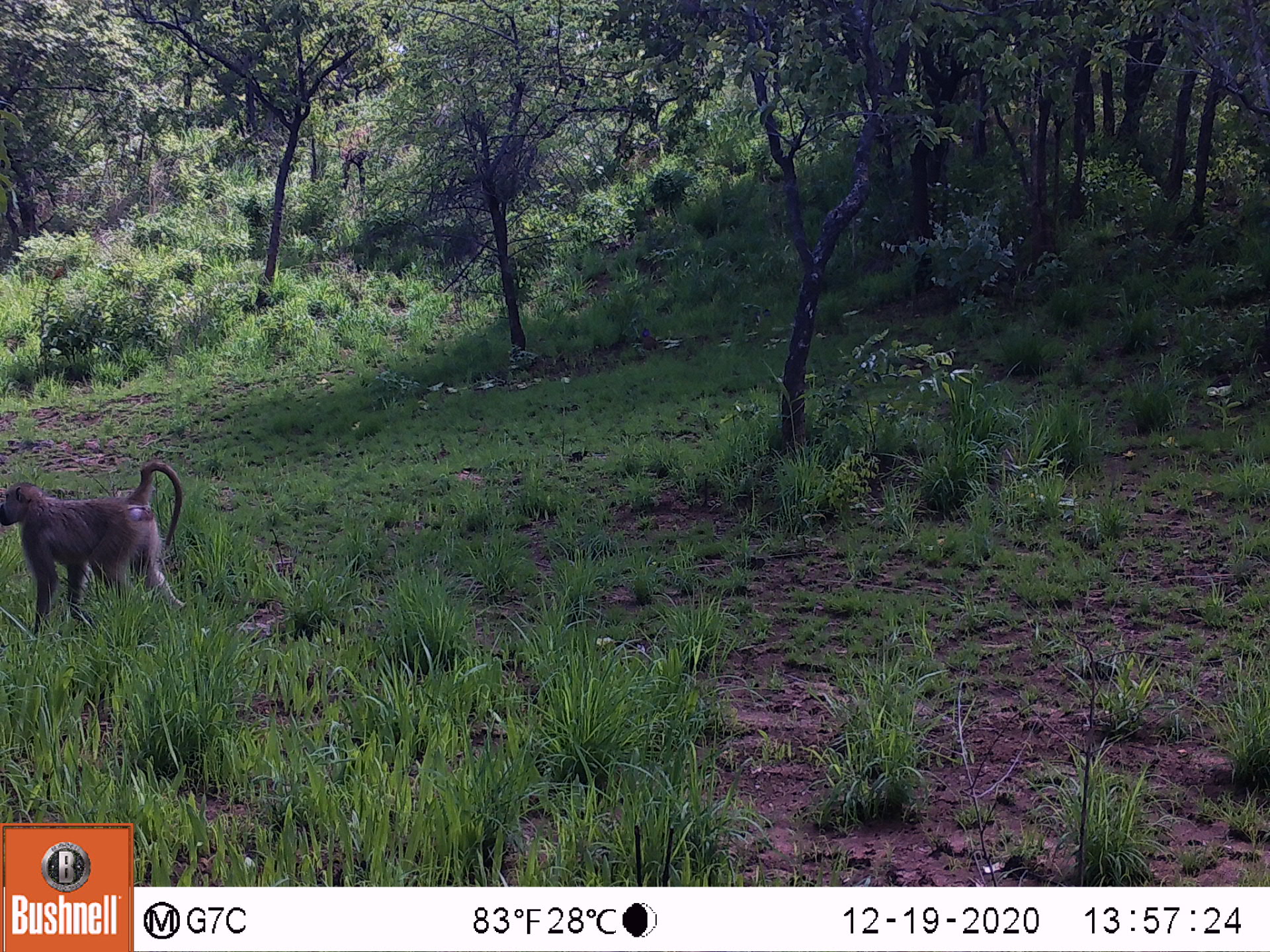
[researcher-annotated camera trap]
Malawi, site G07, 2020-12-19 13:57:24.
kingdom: Animalia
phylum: Chordata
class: Mammalia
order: Primates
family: Cercopithecidae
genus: Papio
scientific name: Papio cynocephalus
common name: yellow baboon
Yellow baboon (Papio cynocephalus), count 1.